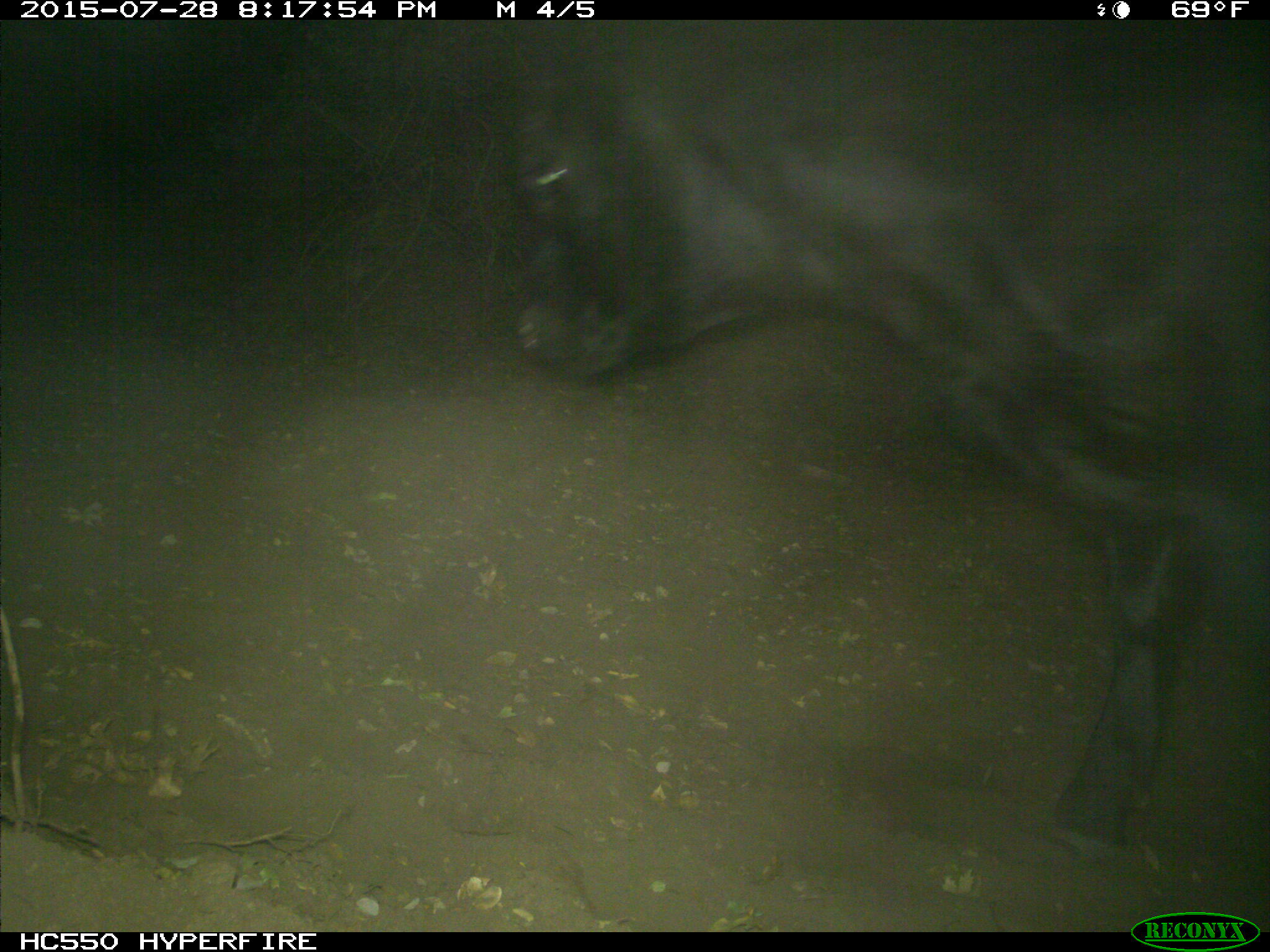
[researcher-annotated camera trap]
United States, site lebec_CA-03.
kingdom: Animalia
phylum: Chordata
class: Mammalia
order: Artiodactyla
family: Bovidae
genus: Bos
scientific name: Bos taurus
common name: domestic cow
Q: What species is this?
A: Bos taurus (domestic cow).